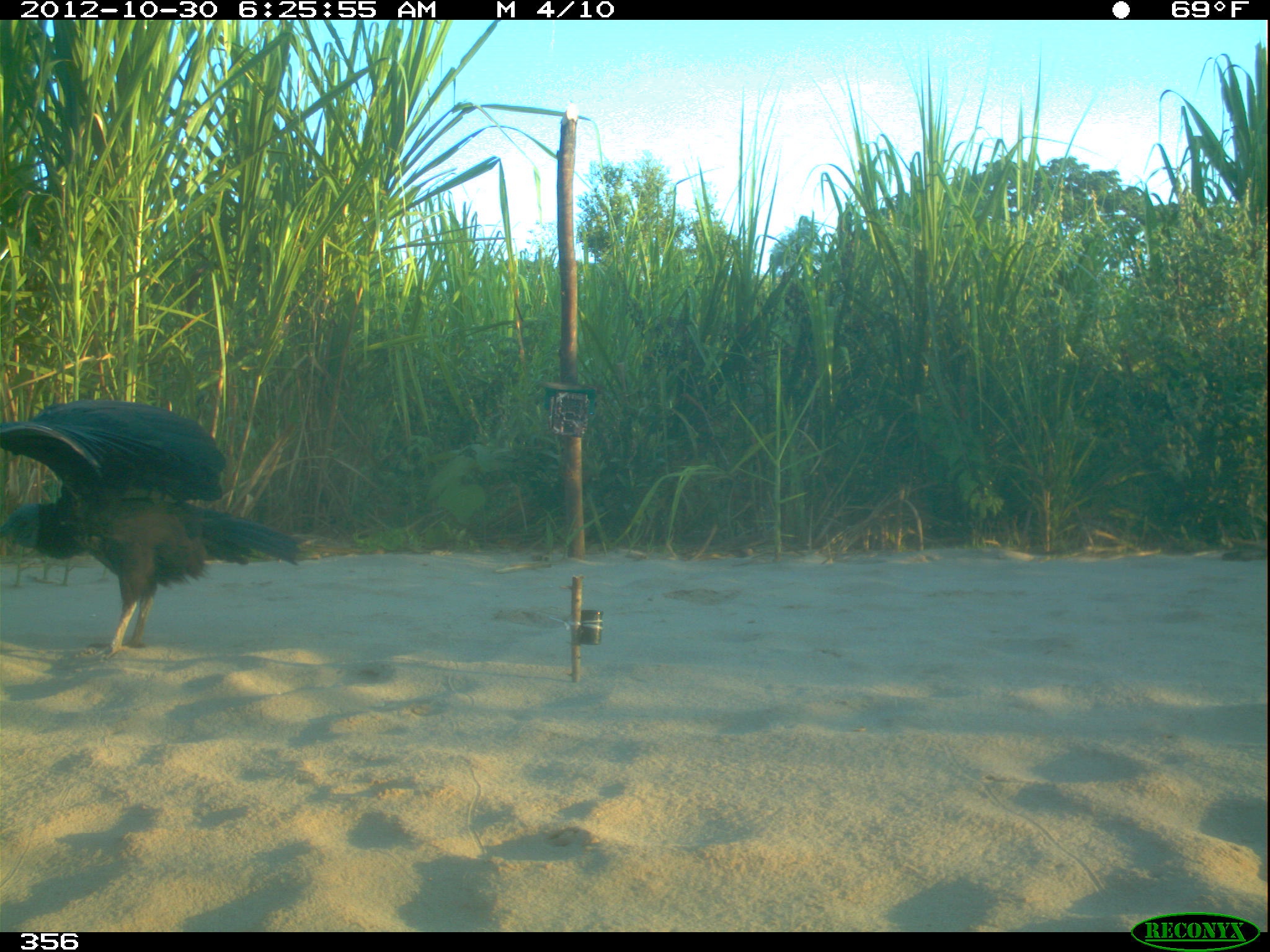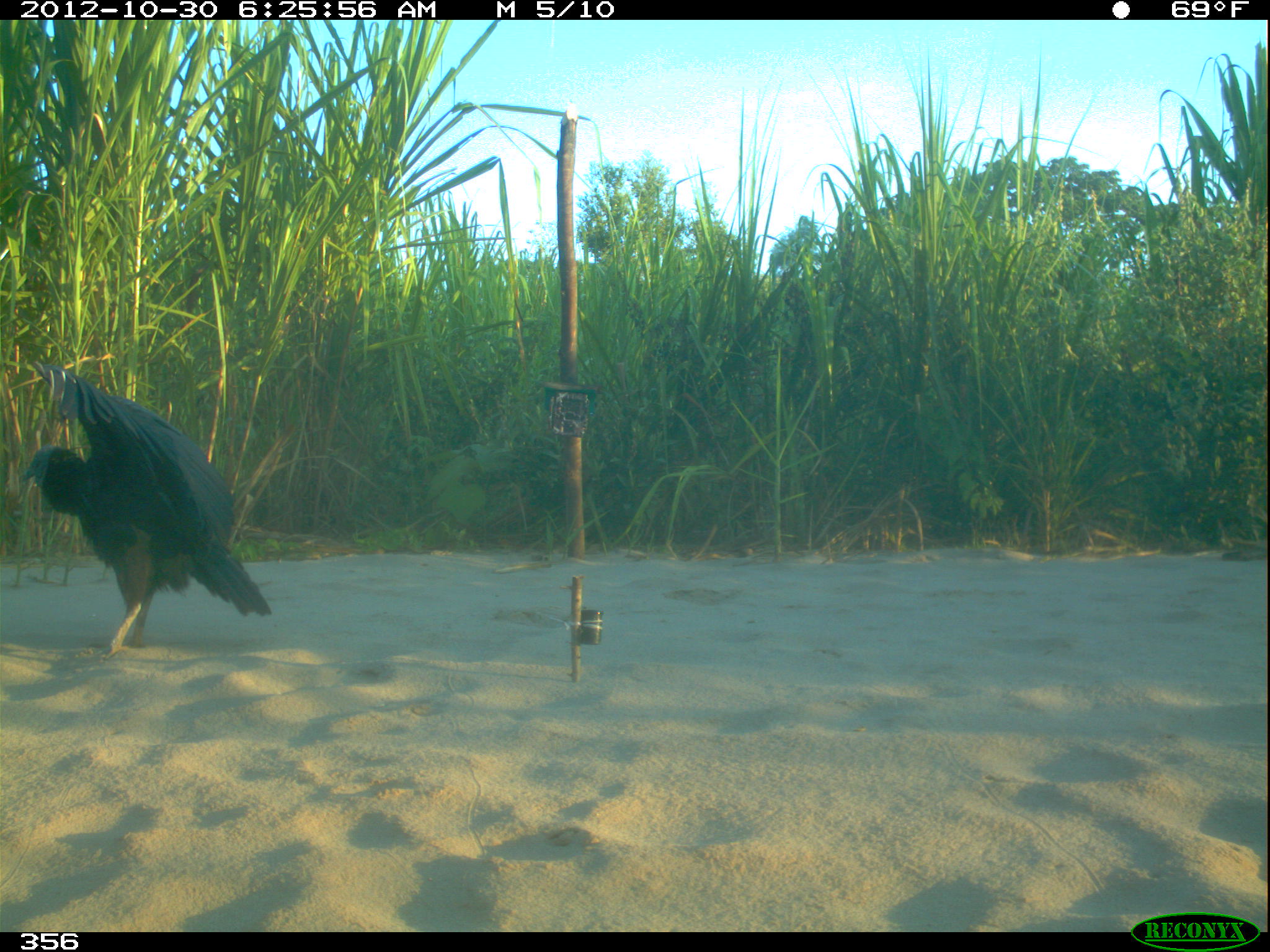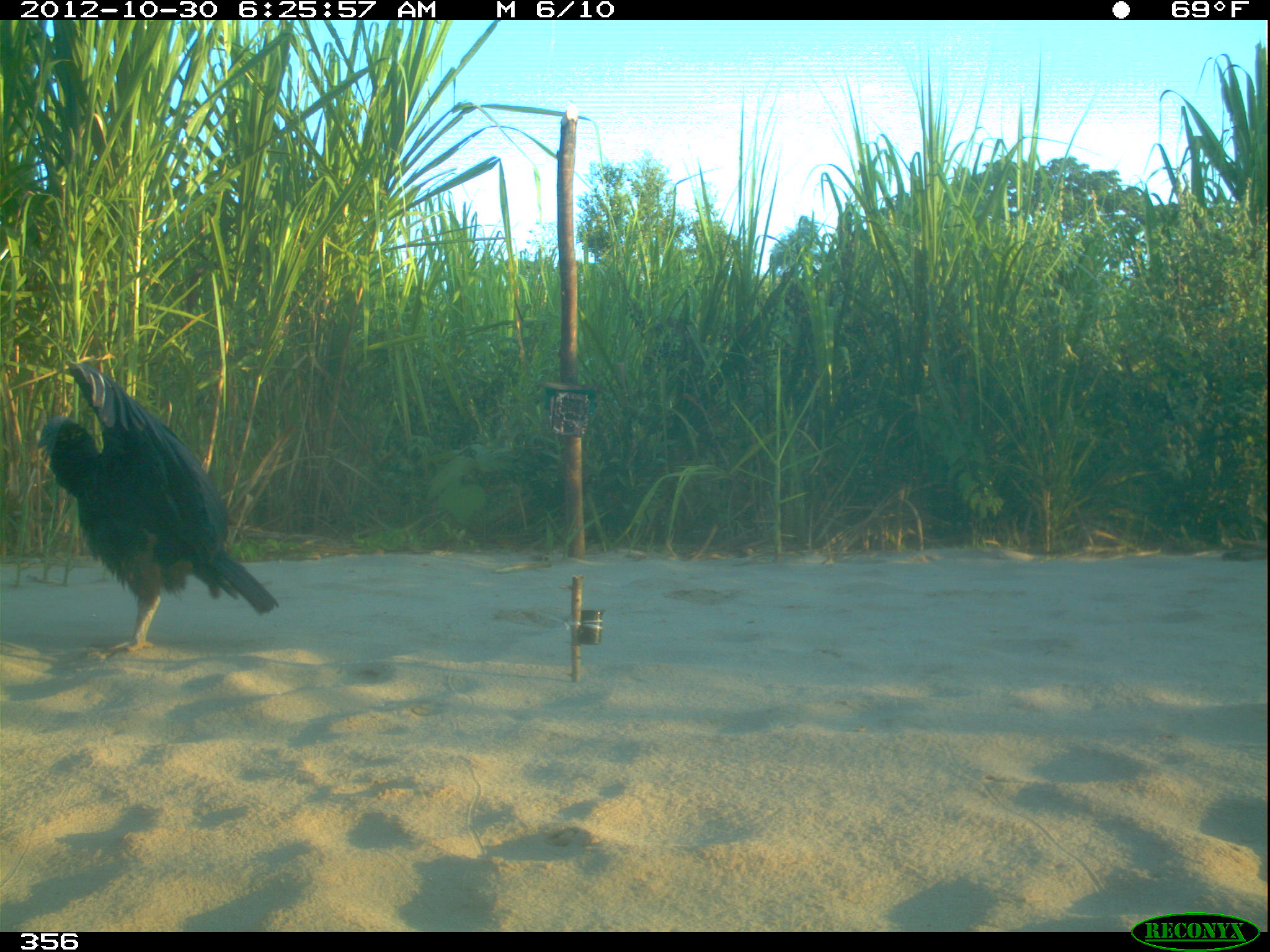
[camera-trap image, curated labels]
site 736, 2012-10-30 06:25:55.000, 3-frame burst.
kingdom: Animalia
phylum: Chordata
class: Aves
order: Cathartiformes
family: Cathartidae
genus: Coragyps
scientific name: Coragyps atratus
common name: black vulture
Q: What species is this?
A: Coragyps atratus (black vulture).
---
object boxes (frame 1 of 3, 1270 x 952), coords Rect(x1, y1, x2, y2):
coragyps atratus: Rect(0, 399, 299, 658)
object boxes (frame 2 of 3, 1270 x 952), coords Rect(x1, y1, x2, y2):
coragyps atratus: Rect(17, 358, 272, 659)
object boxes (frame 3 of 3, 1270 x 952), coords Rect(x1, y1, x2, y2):
coragyps atratus: Rect(35, 362, 279, 651)